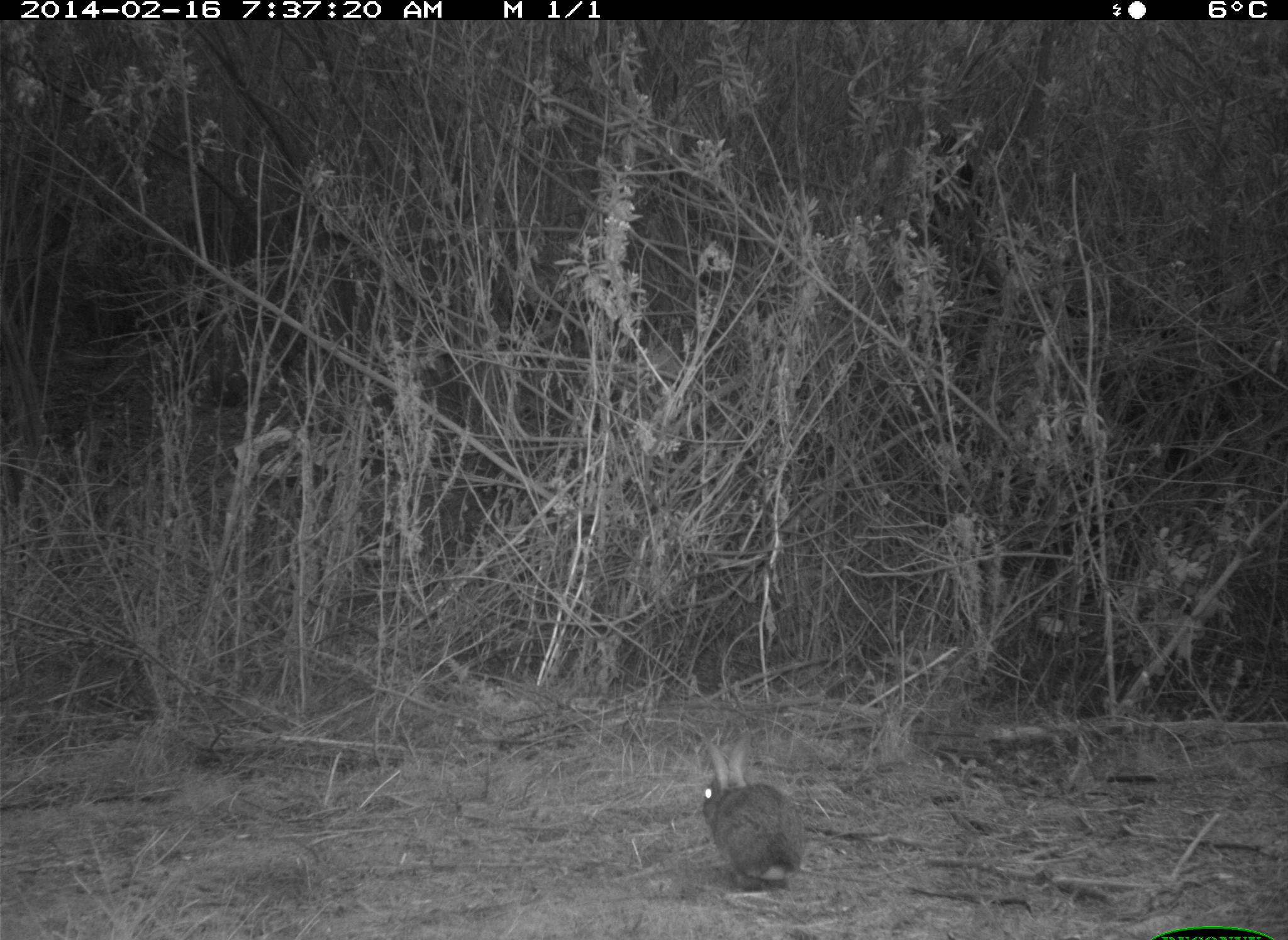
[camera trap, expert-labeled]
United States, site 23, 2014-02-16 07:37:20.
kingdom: Animalia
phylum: Chordata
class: Mammalia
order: Lagomorpha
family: Leporidae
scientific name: Leporidae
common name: rabbits and hares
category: rabbit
Rabbit (rabbits and hares) (Leporidae).